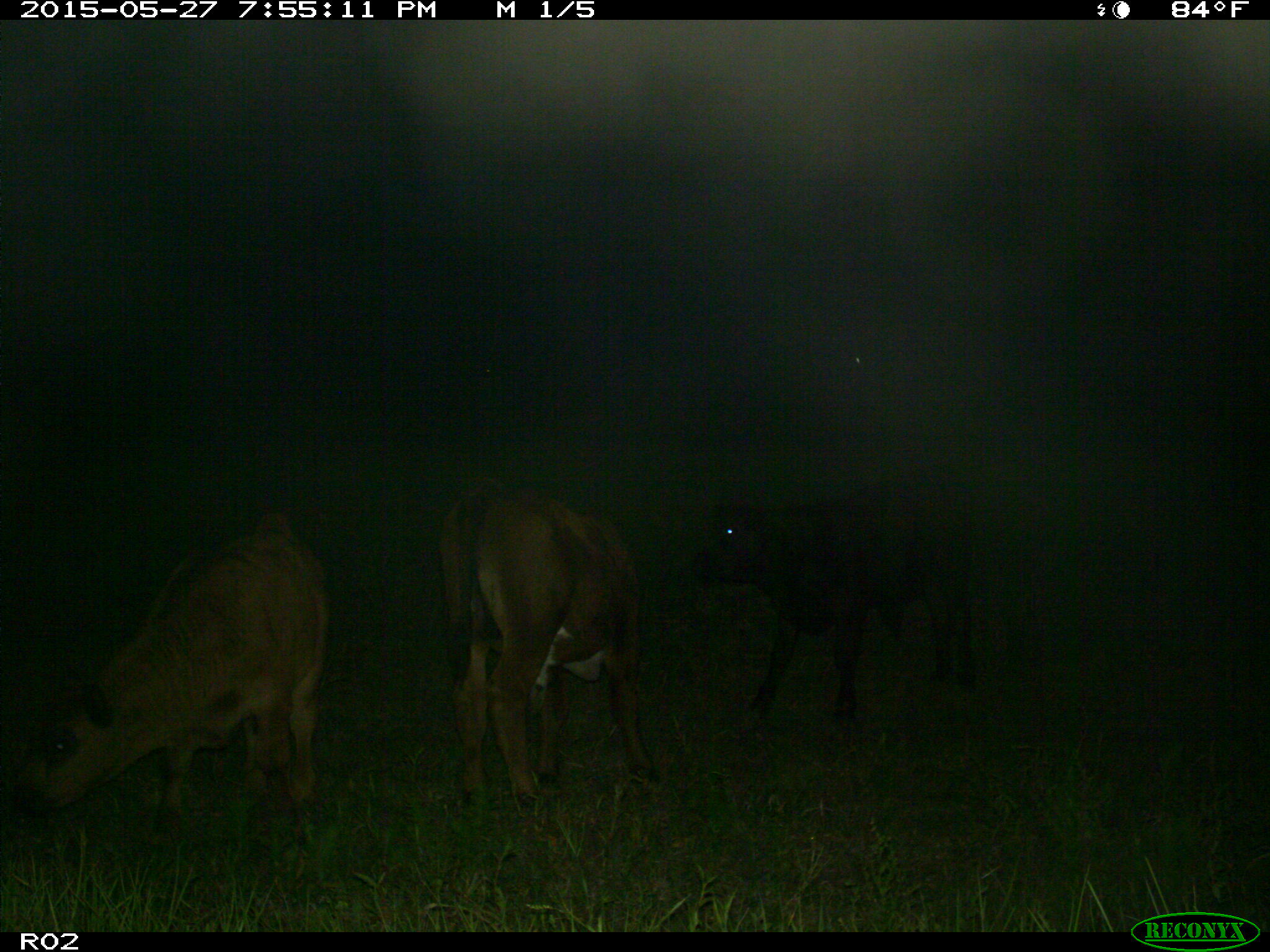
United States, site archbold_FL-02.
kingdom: Animalia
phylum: Chordata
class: Mammalia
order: Artiodactyla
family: Bovidae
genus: Bos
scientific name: Bos taurus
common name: domestic cow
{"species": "Bos taurus (domestic cow)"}